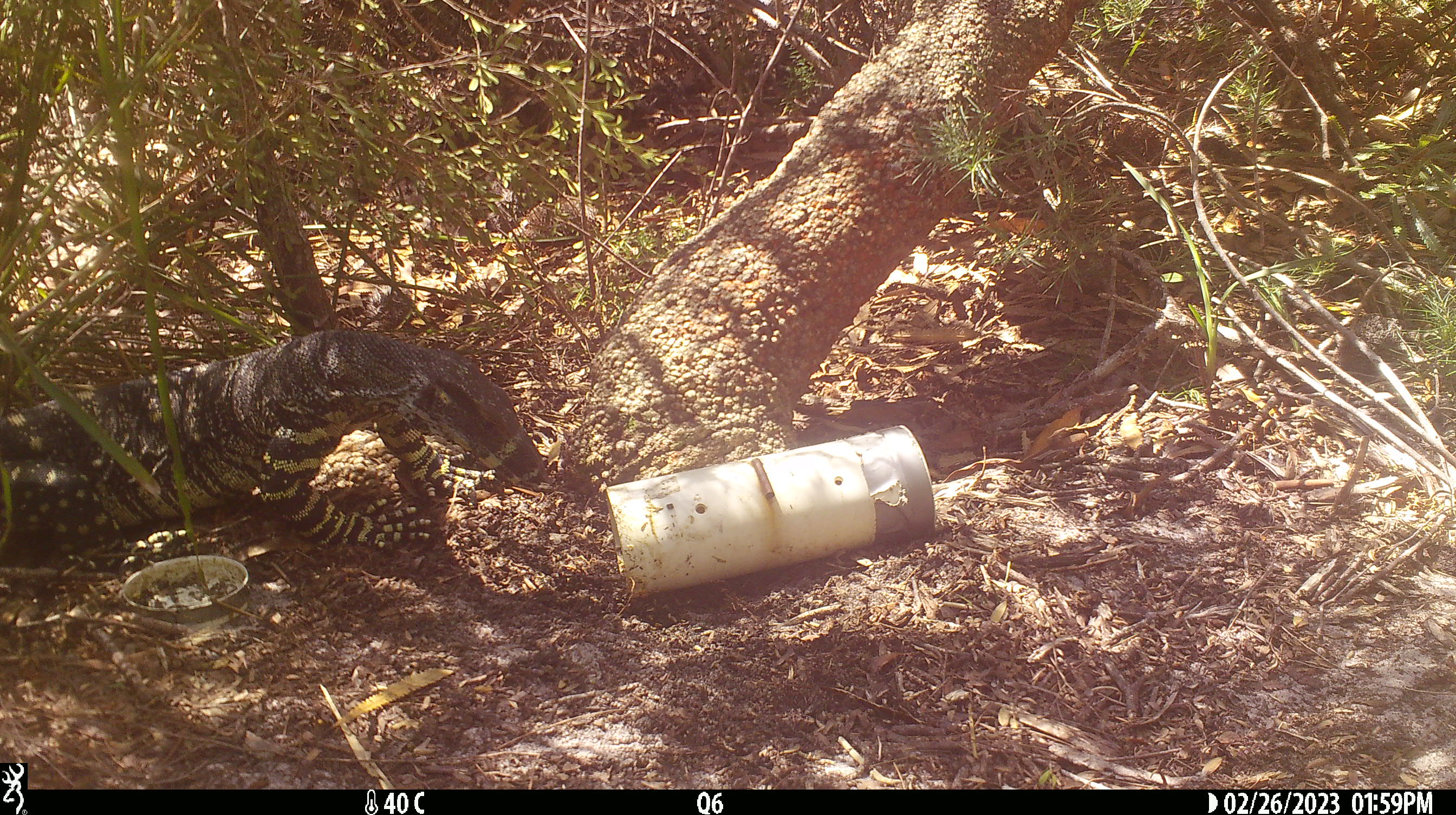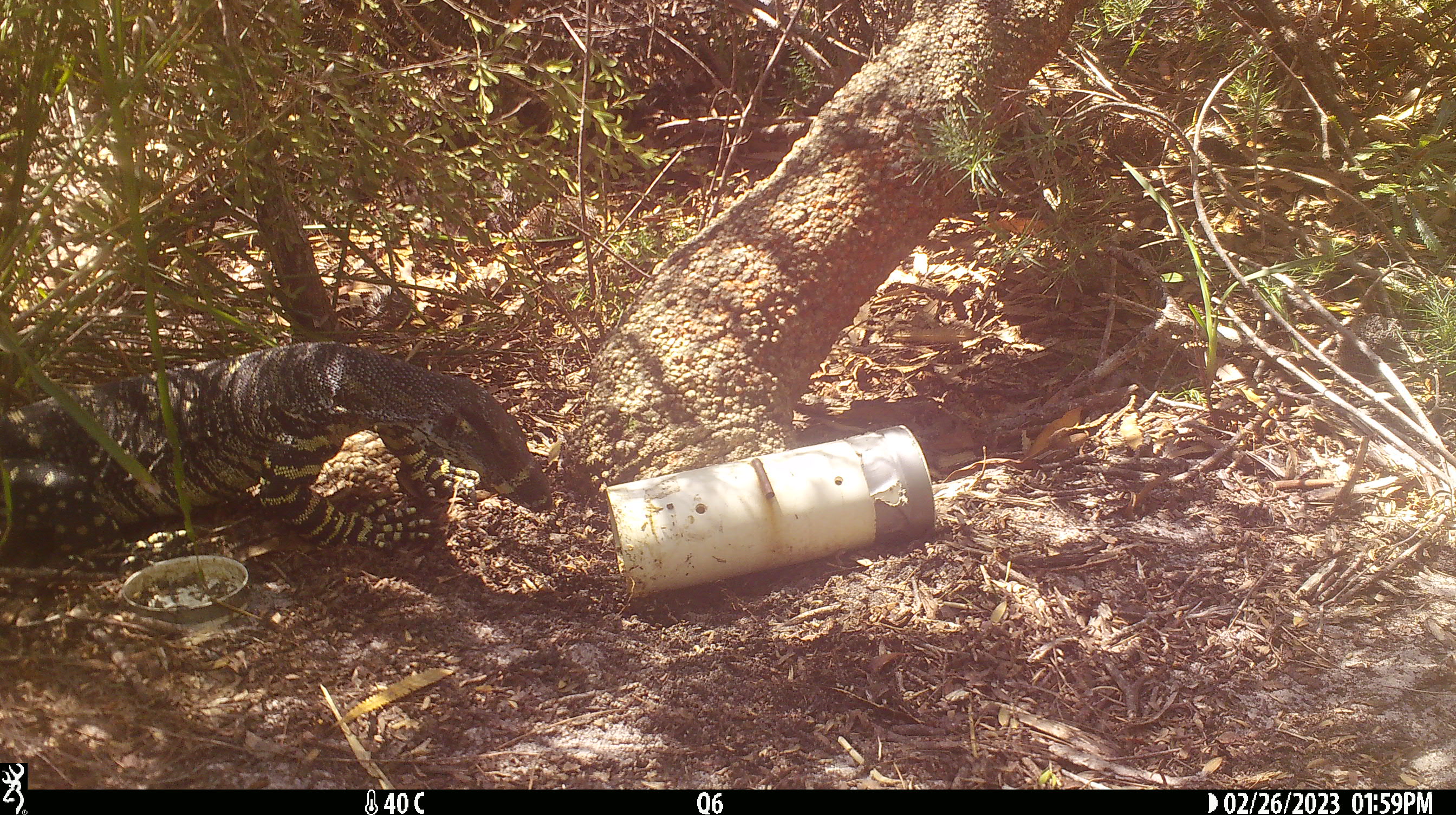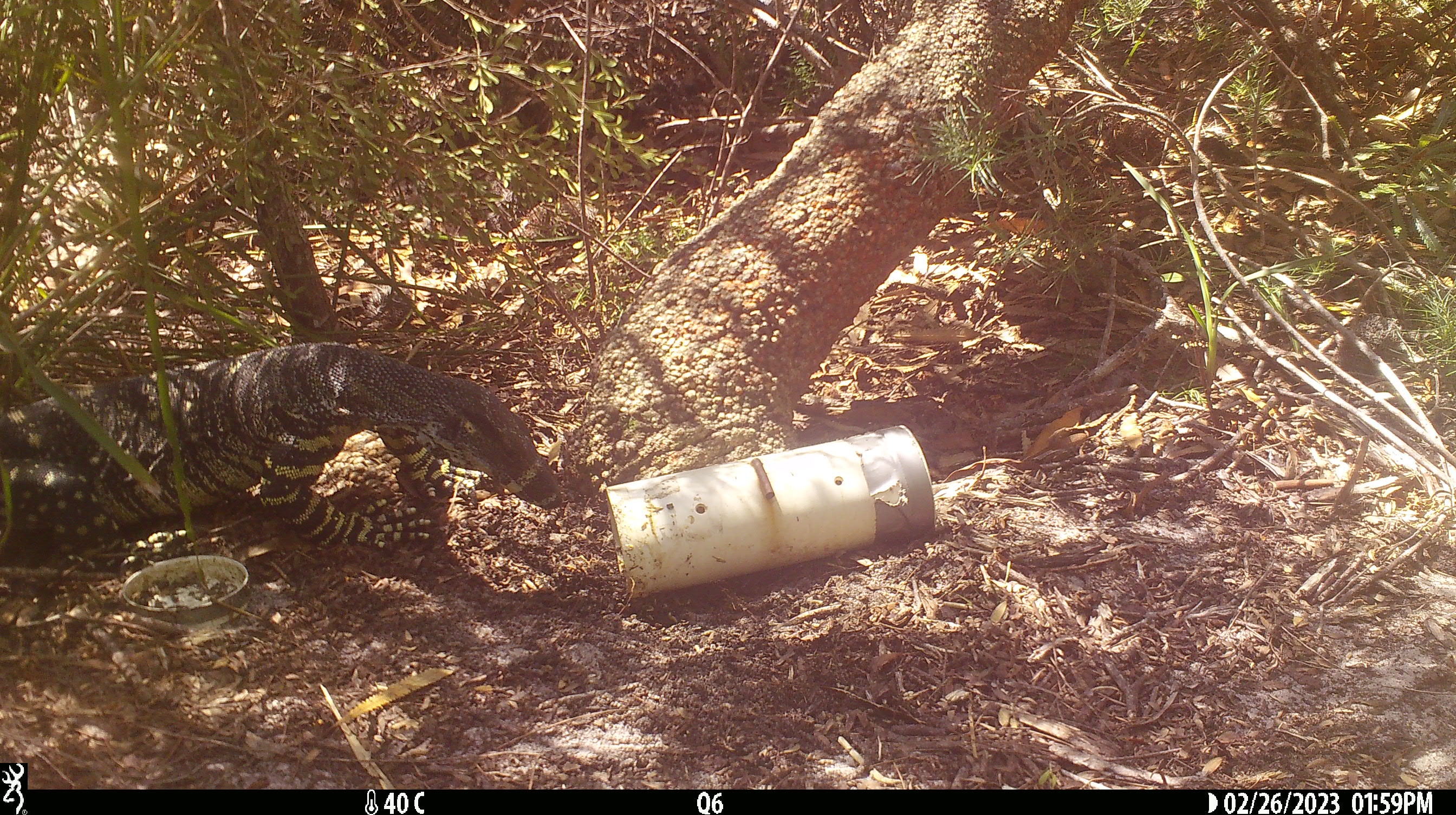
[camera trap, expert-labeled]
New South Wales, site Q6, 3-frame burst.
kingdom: Animalia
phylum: Chordata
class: Reptilia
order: Squamata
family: Varanidae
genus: Varanus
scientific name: Varanus varius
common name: lace monitor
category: goanna